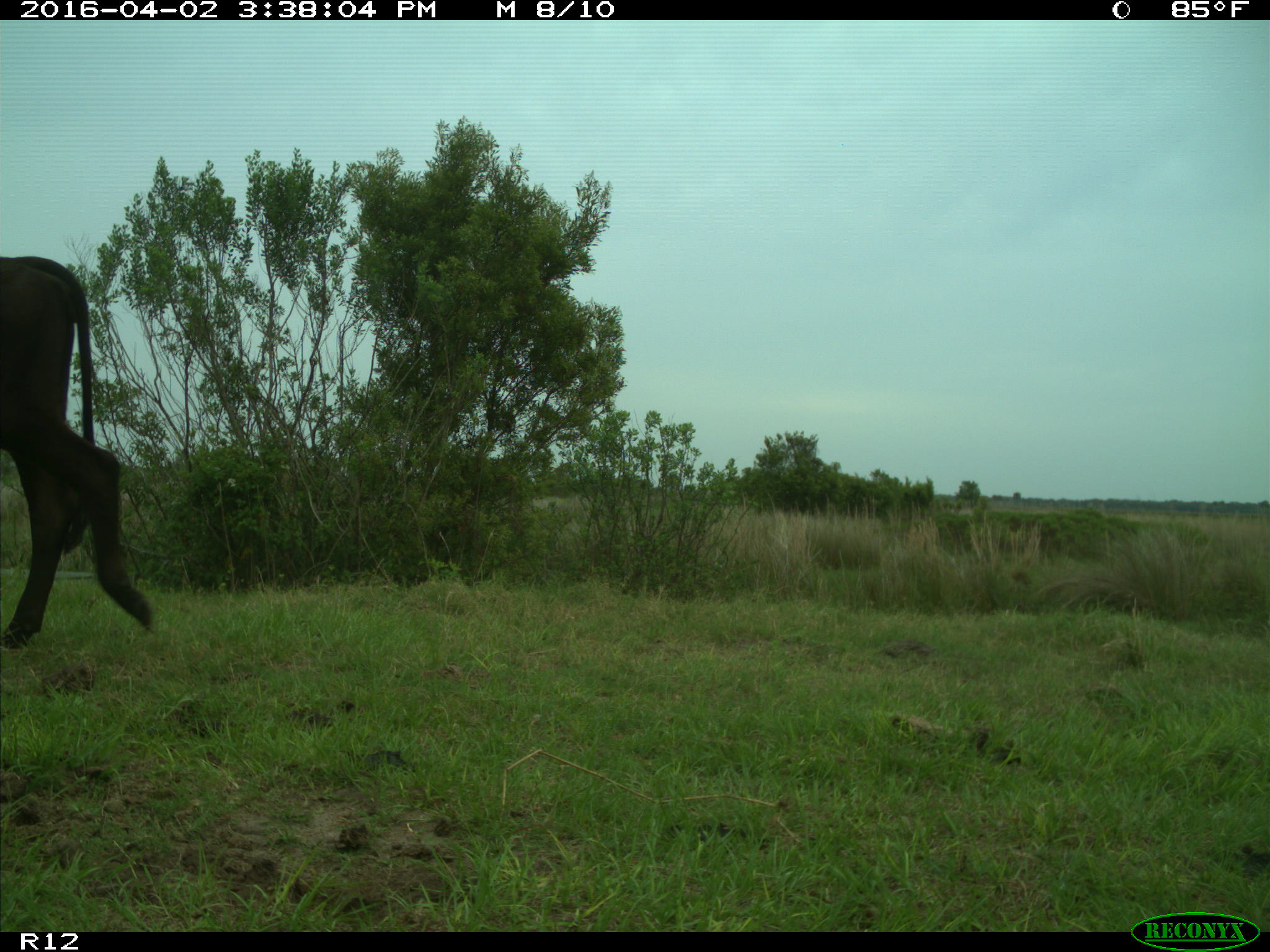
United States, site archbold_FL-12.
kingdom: Animalia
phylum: Chordata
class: Mammalia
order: Artiodactyla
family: Bovidae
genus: Bos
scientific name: Bos taurus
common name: domestic cow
Bos taurus (domestic cow).